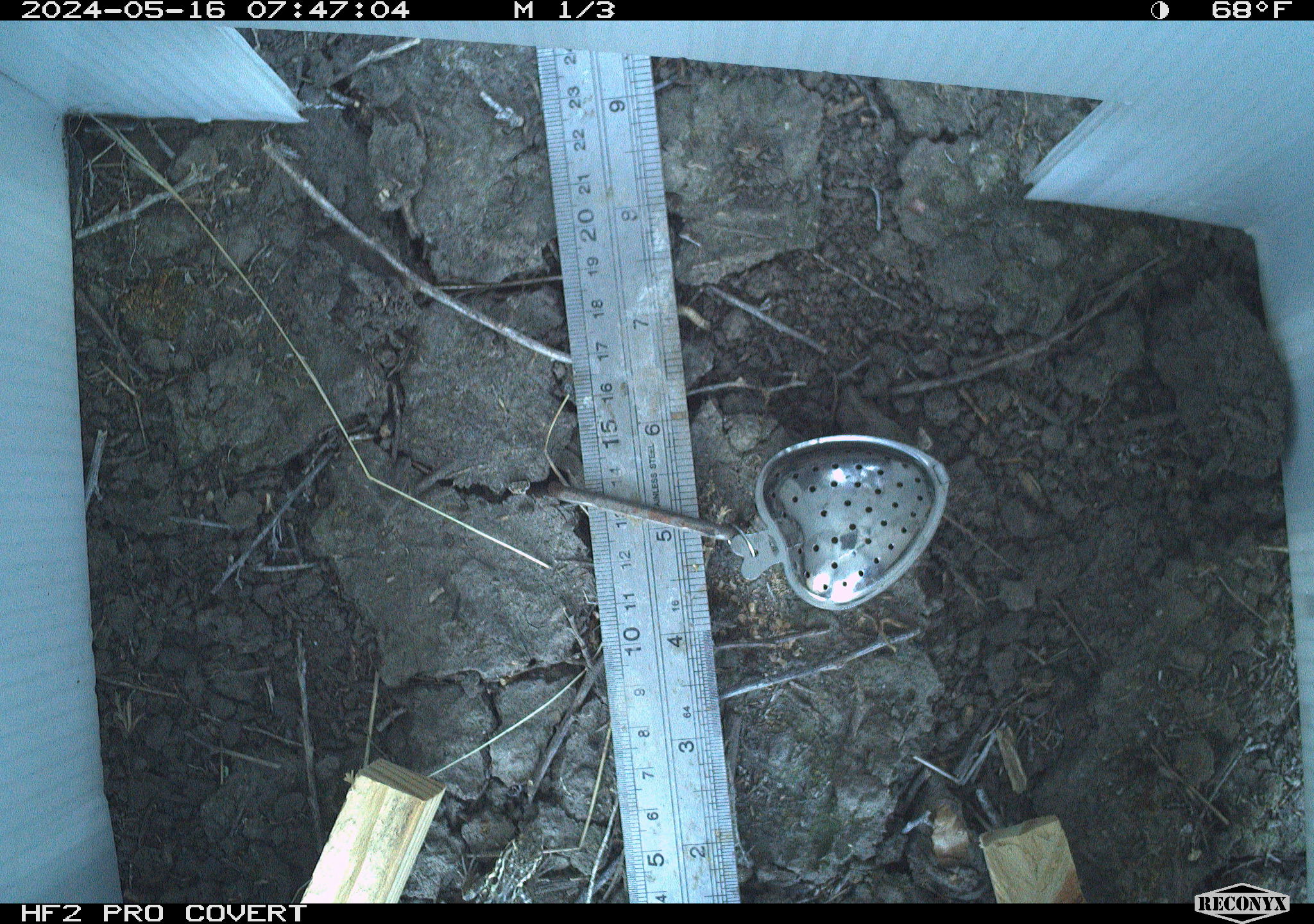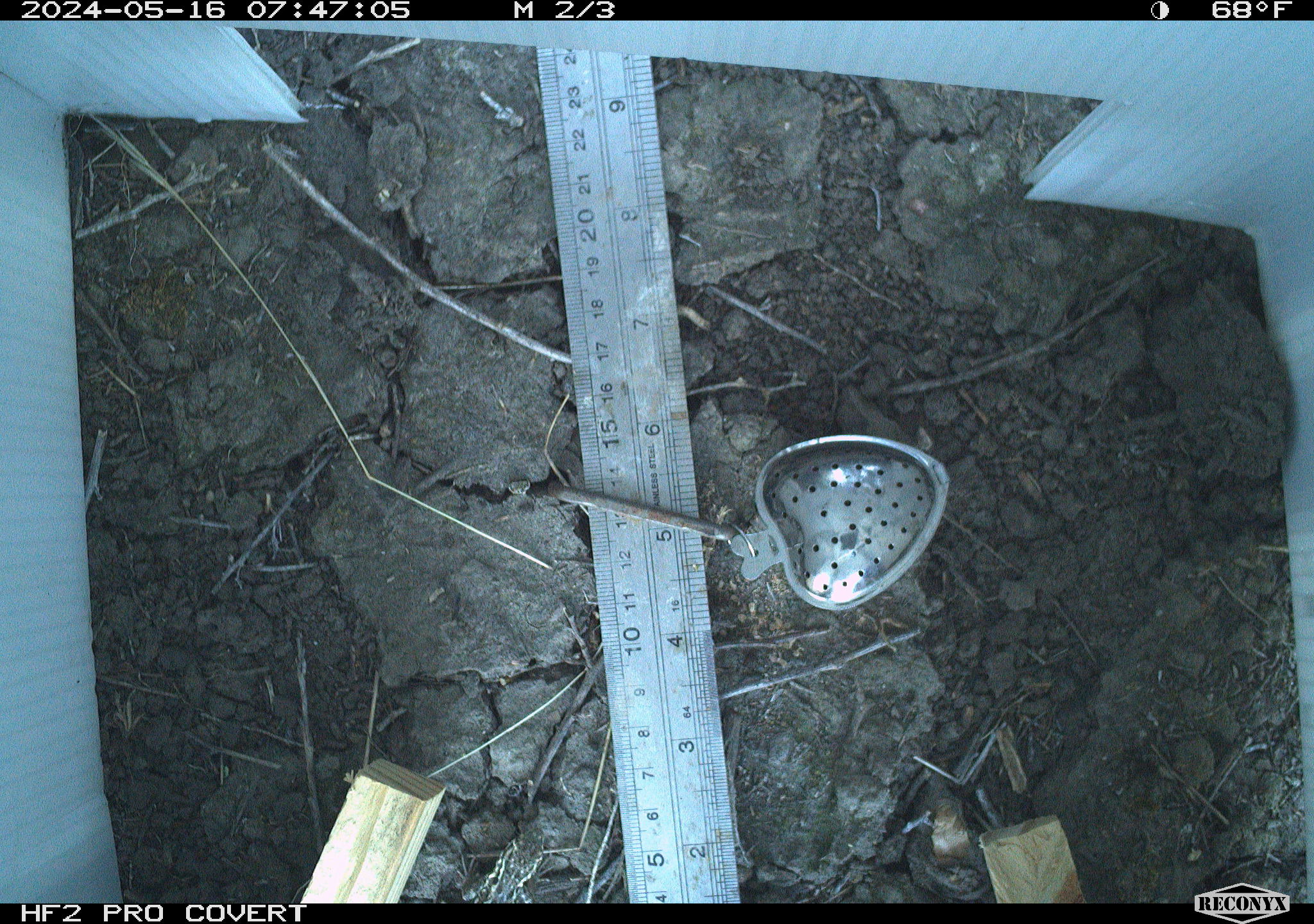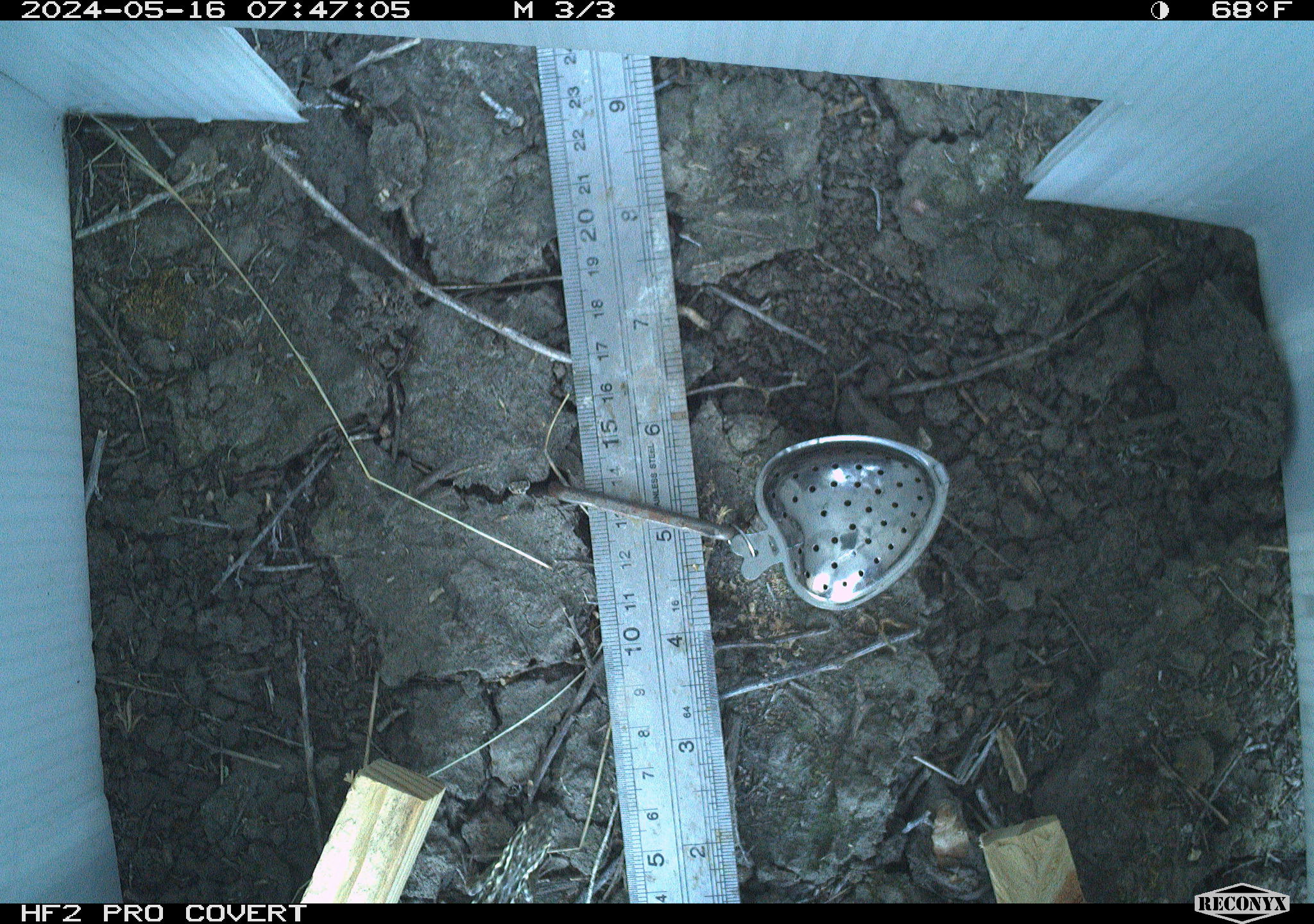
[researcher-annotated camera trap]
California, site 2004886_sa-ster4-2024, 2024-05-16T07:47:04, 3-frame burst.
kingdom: Animalia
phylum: Chordata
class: Reptilia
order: Squamata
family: Phrynosomatidae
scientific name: Phrynosomatidae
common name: phrynosomatid lizards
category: phrynosomatidae family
Phrynosomatidae family (phrynosomatid lizards) (Phrynosomatidae).